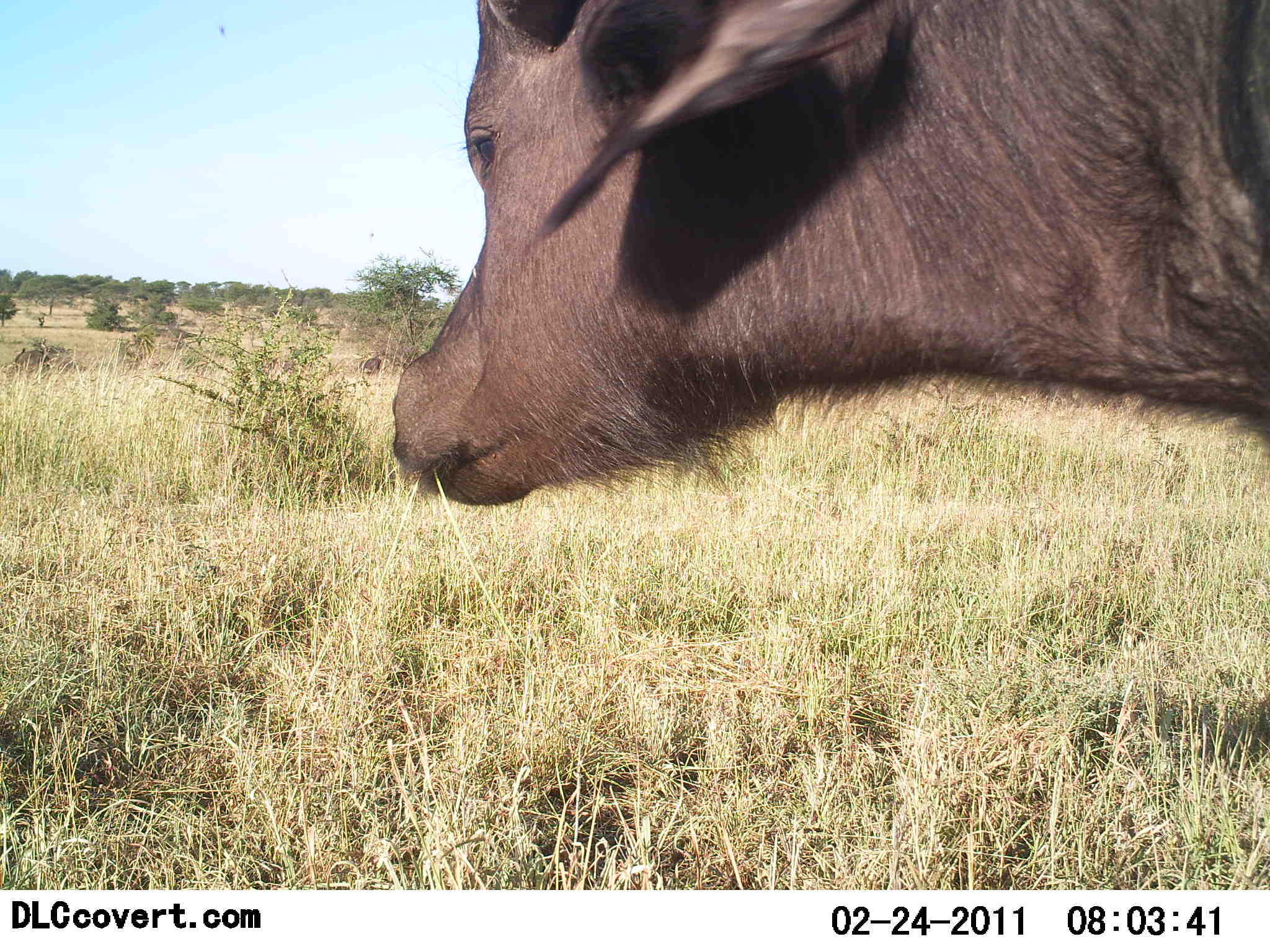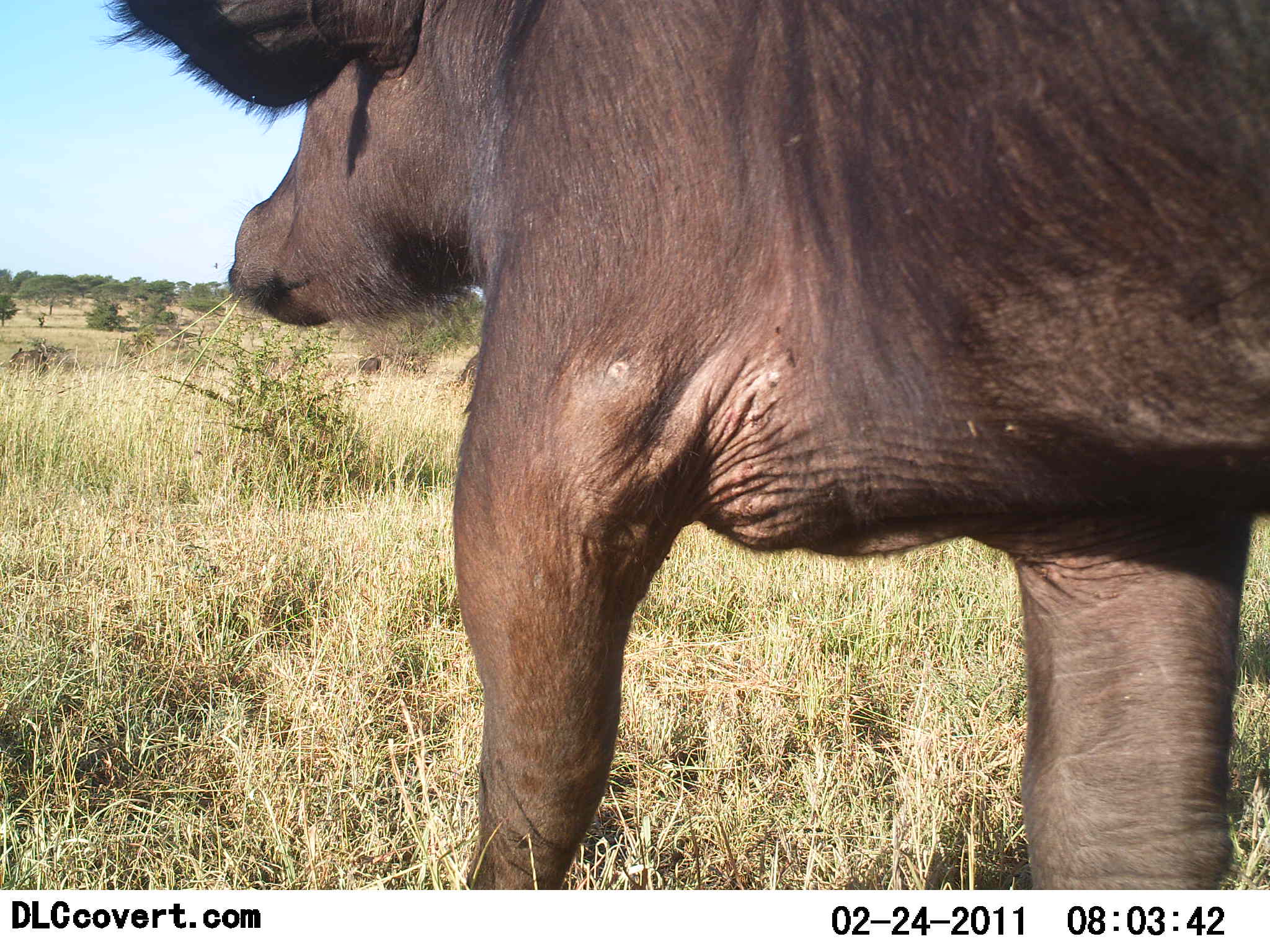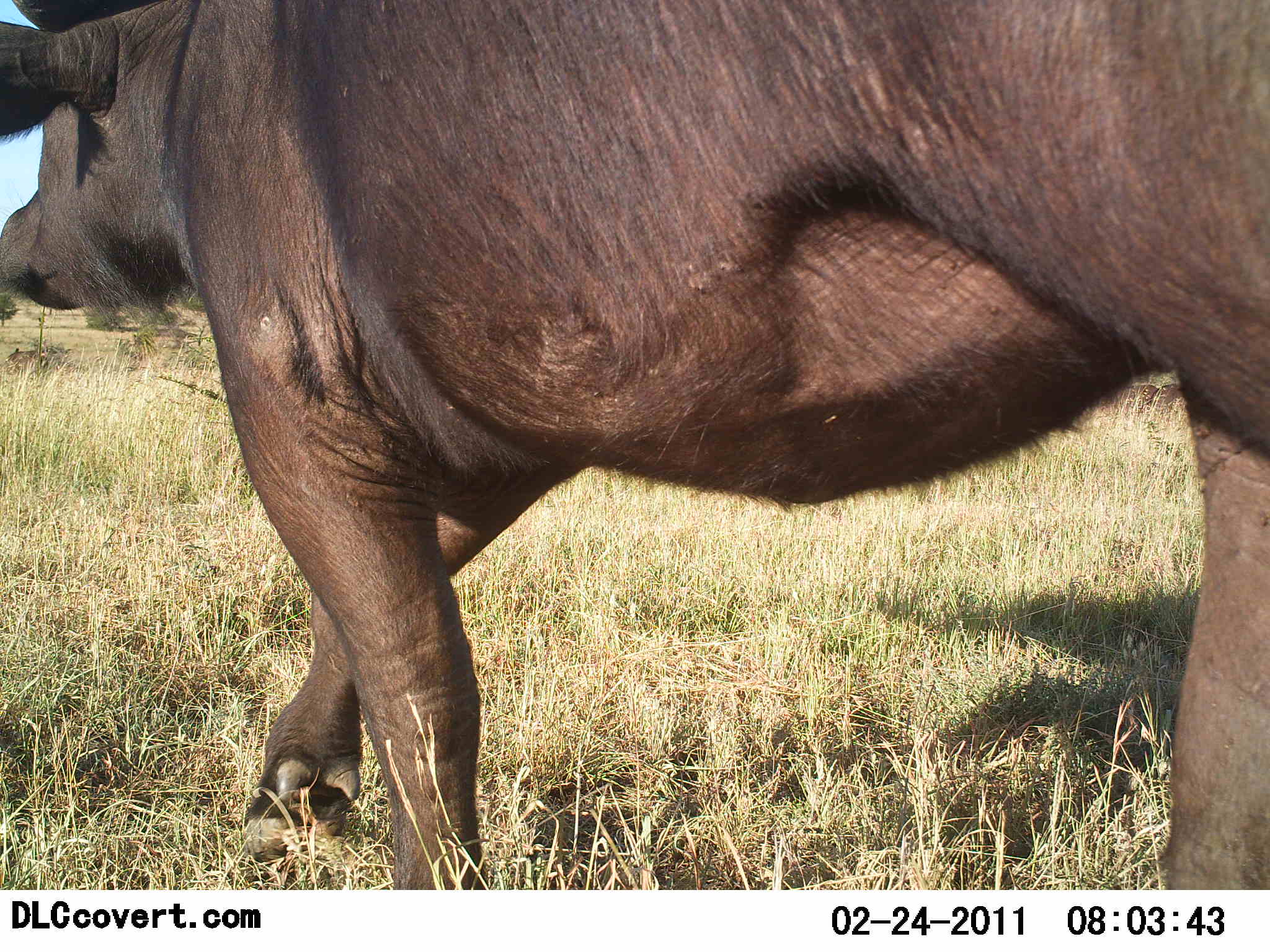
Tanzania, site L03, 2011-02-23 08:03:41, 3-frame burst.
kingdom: Animalia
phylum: Chordata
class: Mammalia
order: Artiodactyla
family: Bovidae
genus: Syncerus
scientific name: Syncerus caffer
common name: cape buffalo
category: buffalo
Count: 1.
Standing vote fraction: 0%.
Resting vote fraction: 0%.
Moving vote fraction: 100%.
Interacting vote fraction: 0%.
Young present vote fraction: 9%.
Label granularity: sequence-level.